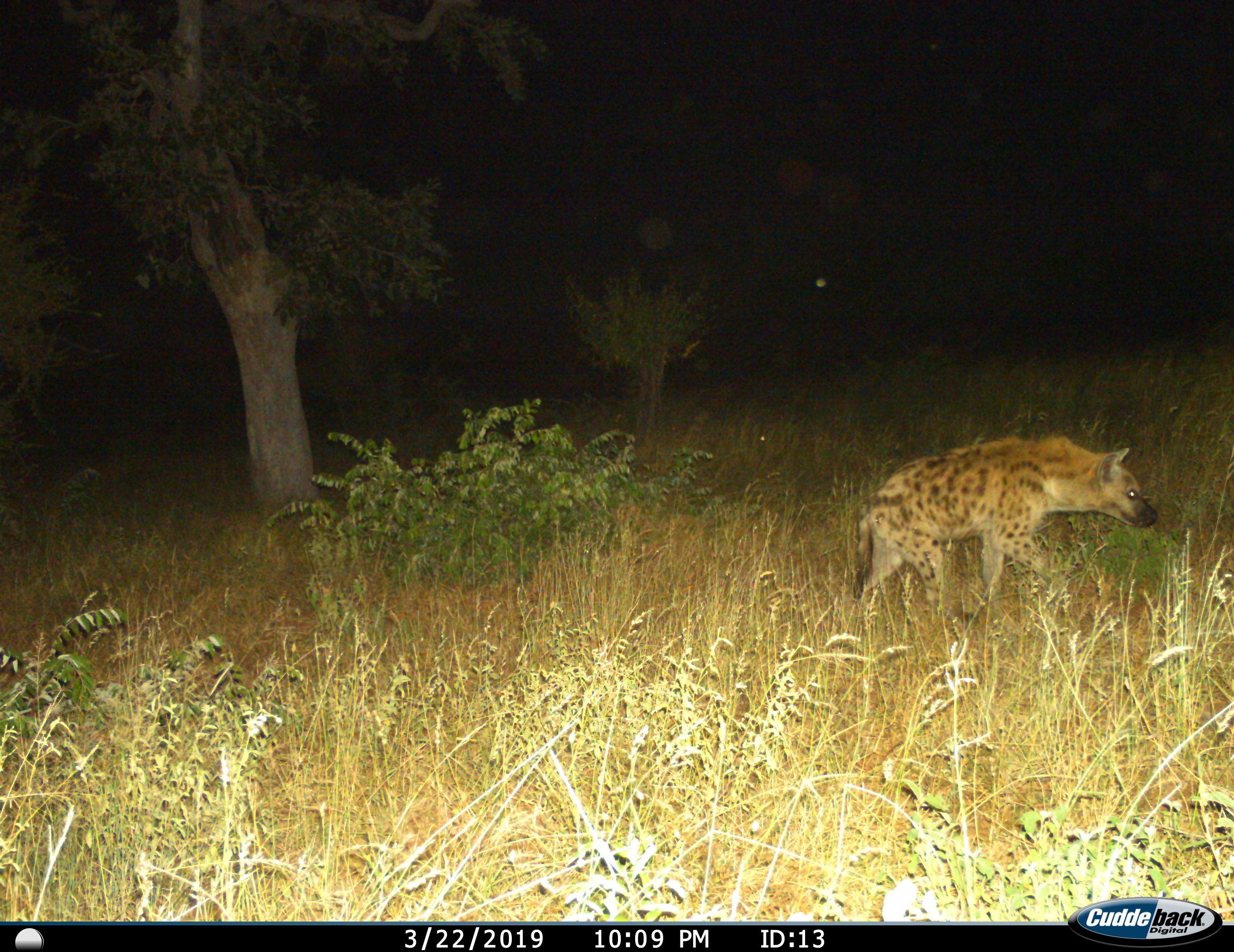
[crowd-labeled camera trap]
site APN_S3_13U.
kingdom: Animalia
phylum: Chordata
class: Mammalia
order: Carnivora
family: Hyaenidae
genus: Crocuta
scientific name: Crocuta crocuta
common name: spotted hyena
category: hyenaspotted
Hyenaspotted (spotted hyena) (Crocuta crocuta), count 1. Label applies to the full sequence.